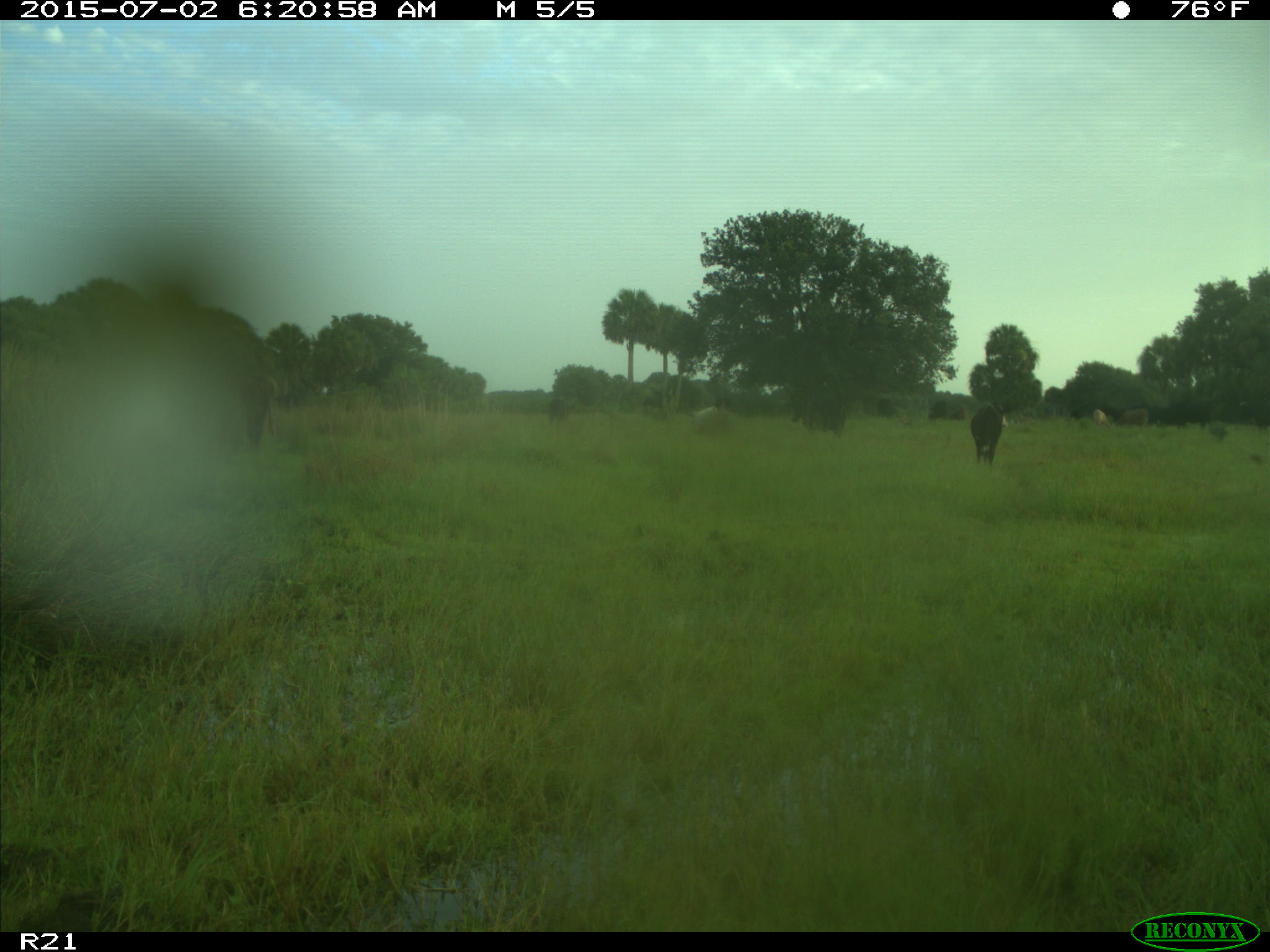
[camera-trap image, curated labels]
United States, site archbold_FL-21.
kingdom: Animalia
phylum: Chordata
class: Mammalia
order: Artiodactyla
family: Bovidae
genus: Bos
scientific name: Bos taurus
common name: domestic cow